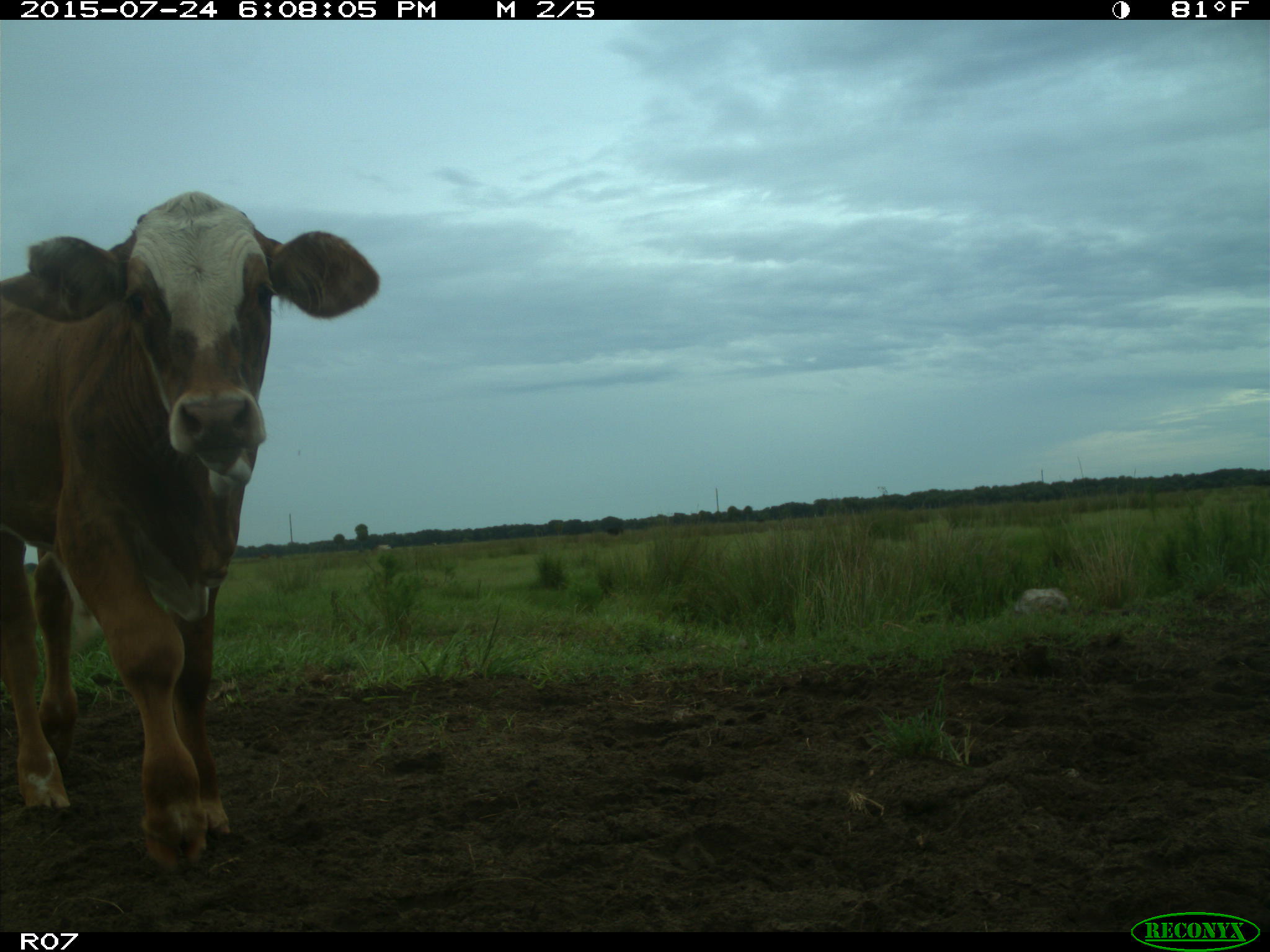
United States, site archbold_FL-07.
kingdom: Animalia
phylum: Chordata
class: Mammalia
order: Artiodactyla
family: Bovidae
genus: Bos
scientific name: Bos taurus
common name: domestic cow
Bos taurus (domestic cow).